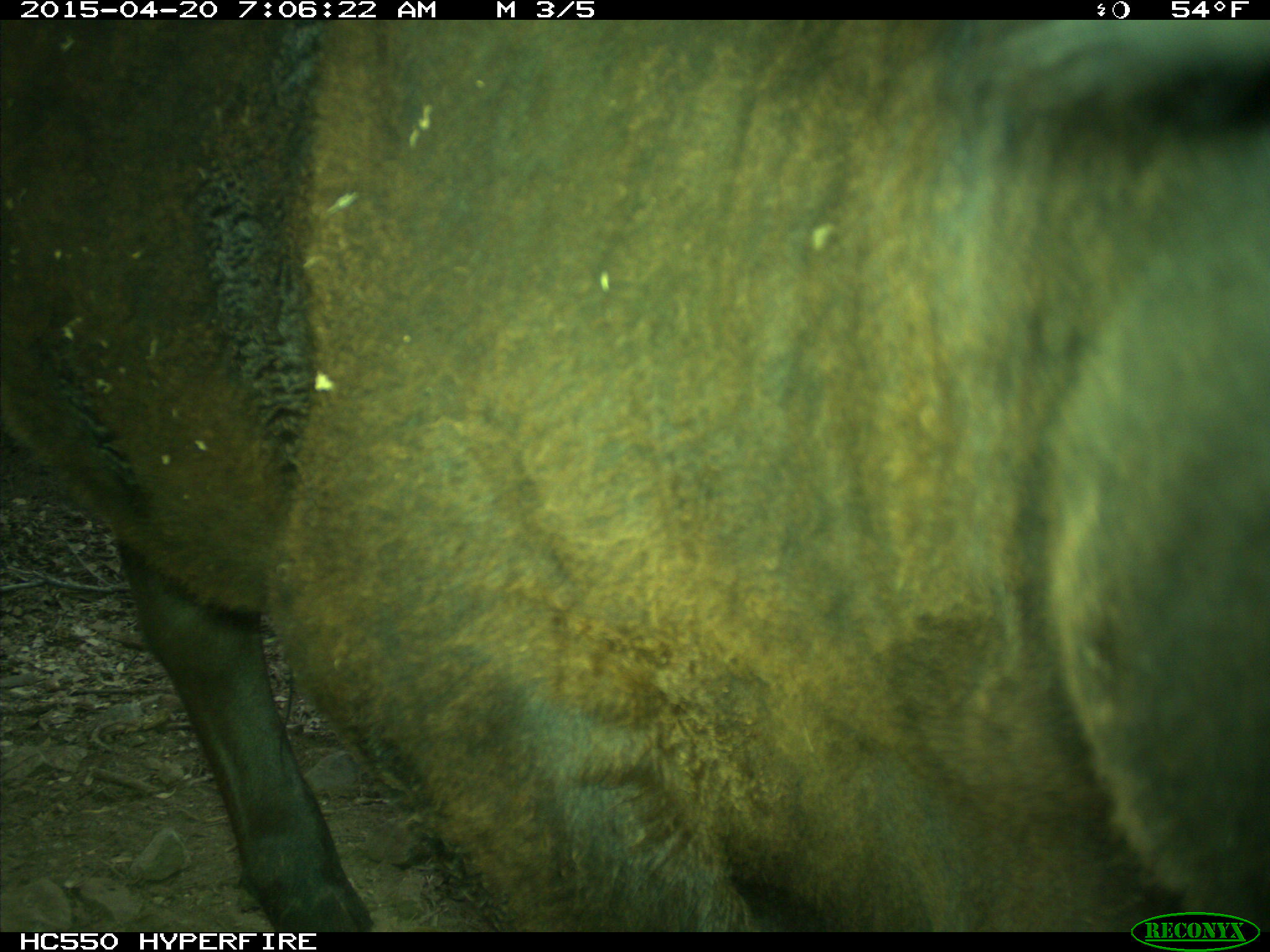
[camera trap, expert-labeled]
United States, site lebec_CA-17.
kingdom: Animalia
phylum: Chordata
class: Mammalia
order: Artiodactyla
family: Bovidae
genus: Bos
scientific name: Bos taurus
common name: domestic cow